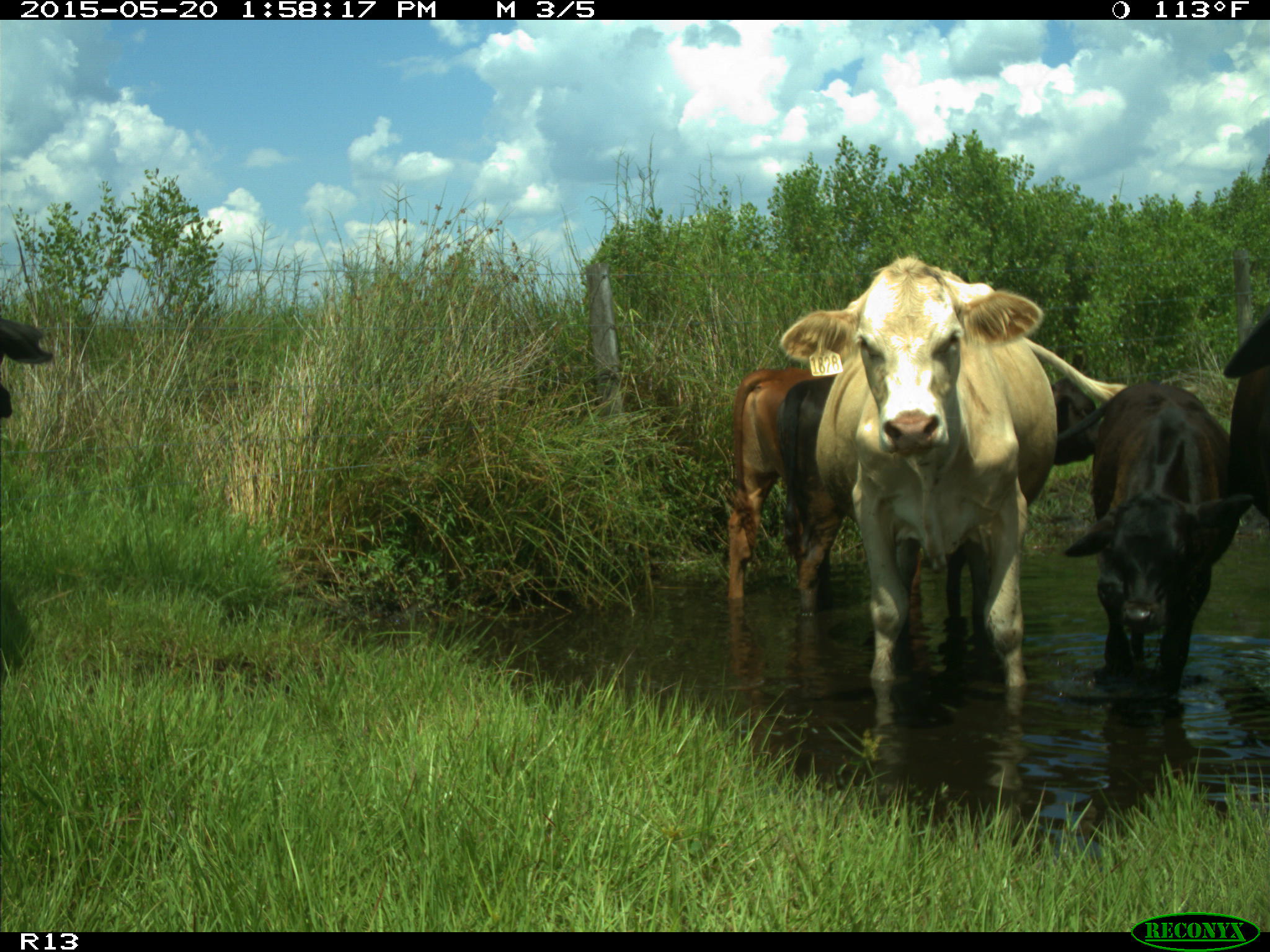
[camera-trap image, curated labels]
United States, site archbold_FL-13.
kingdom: Animalia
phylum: Chordata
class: Mammalia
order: Artiodactyla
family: Bovidae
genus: Bos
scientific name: Bos taurus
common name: domestic cow